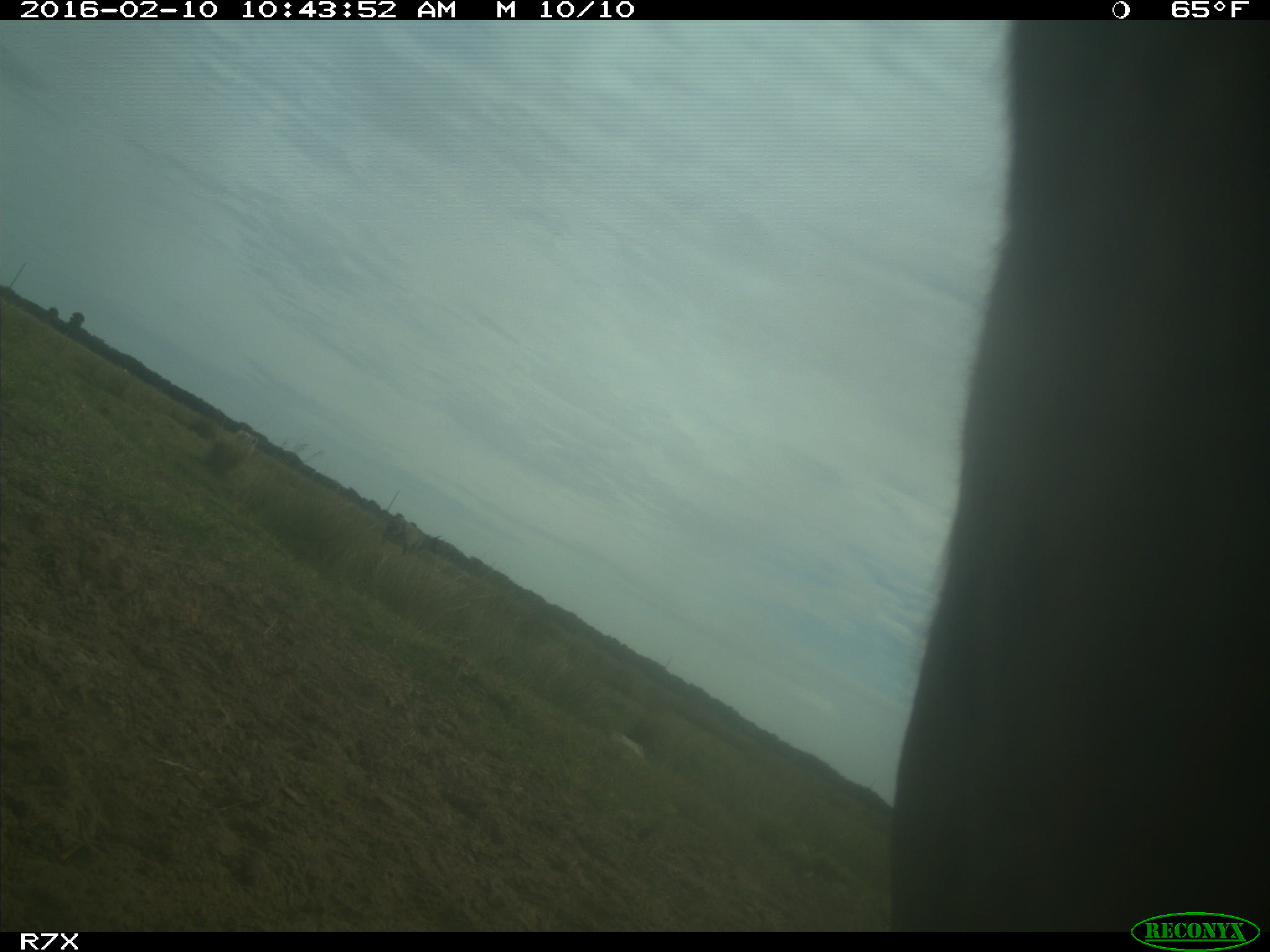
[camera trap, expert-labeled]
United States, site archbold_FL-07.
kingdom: Animalia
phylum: Chordata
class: Mammalia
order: Artiodactyla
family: Bovidae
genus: Bos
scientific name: Bos taurus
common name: domestic cow